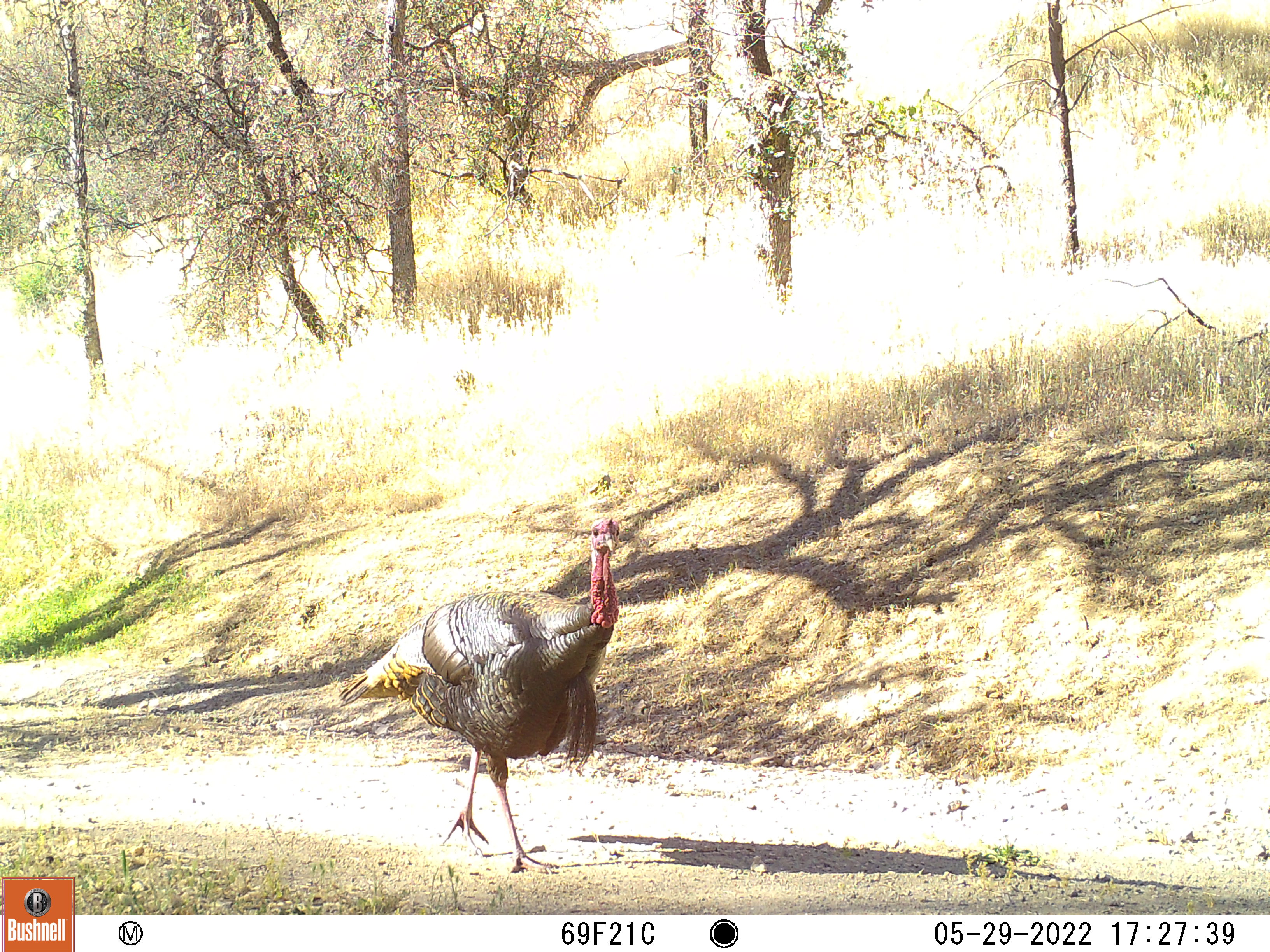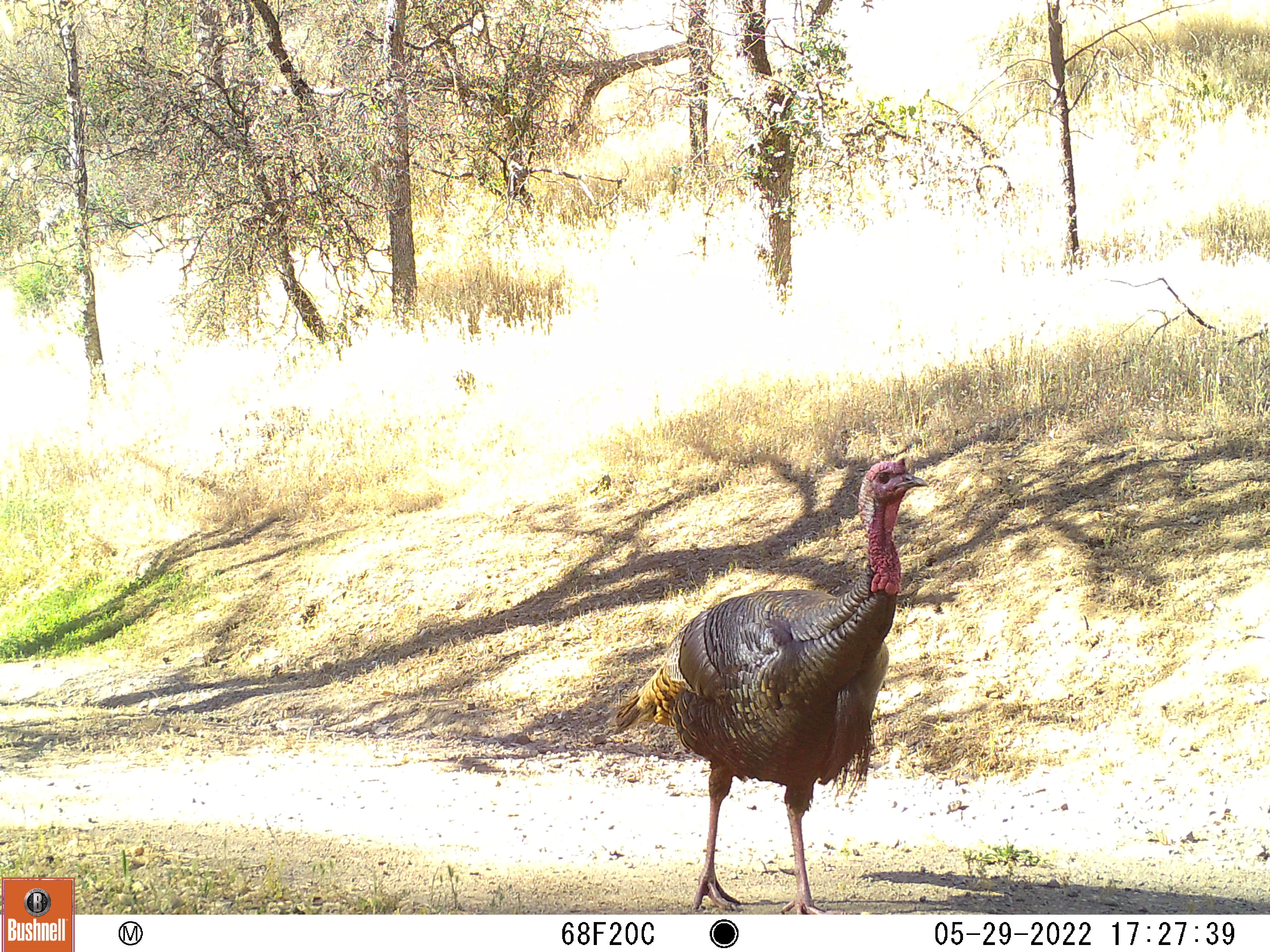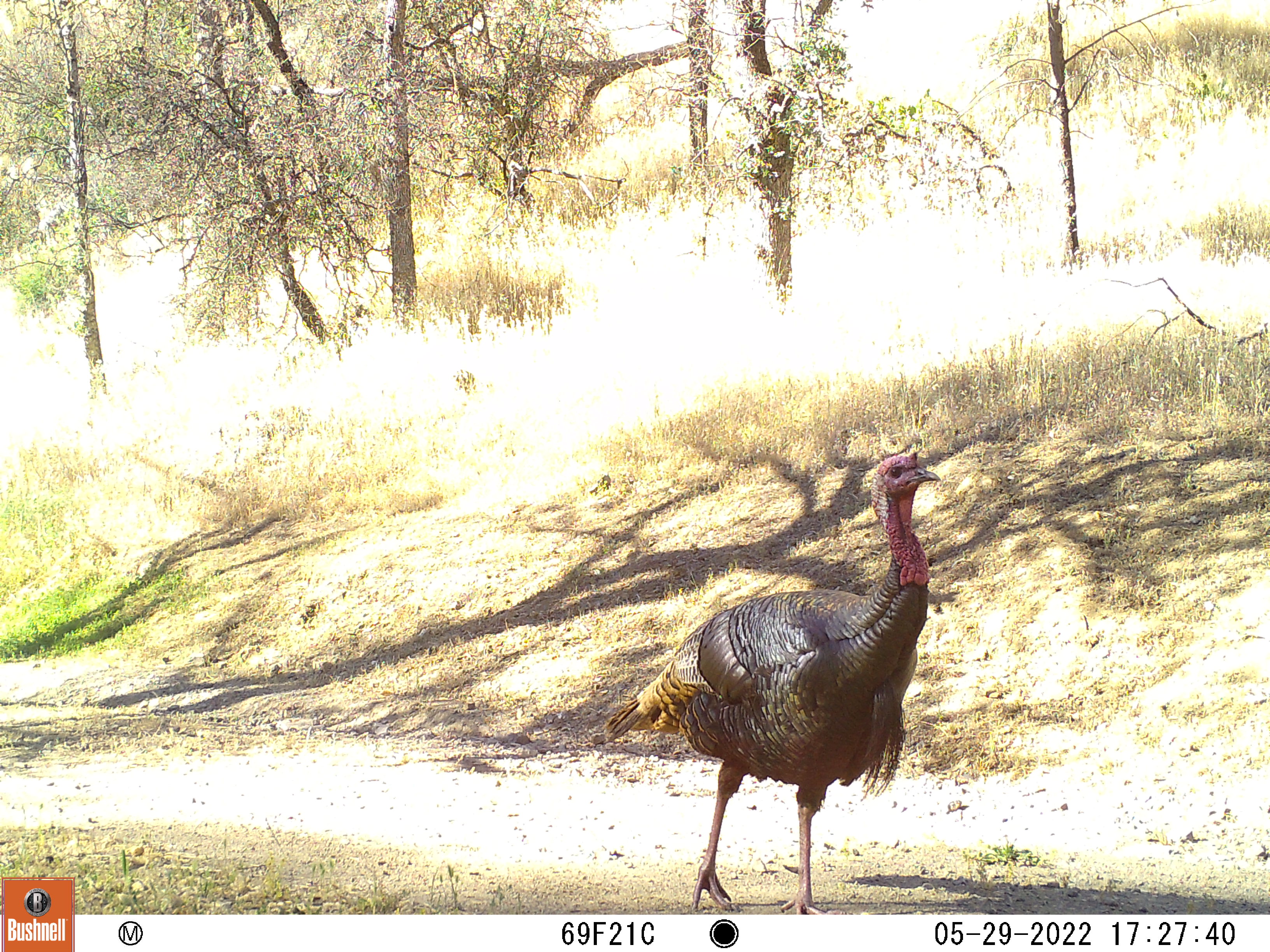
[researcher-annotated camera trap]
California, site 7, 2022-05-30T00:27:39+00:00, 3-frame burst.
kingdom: Animalia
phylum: Chordata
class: Aves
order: Galliformes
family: Phasianidae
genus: Meleagris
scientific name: Meleagris gallopavo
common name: turkey